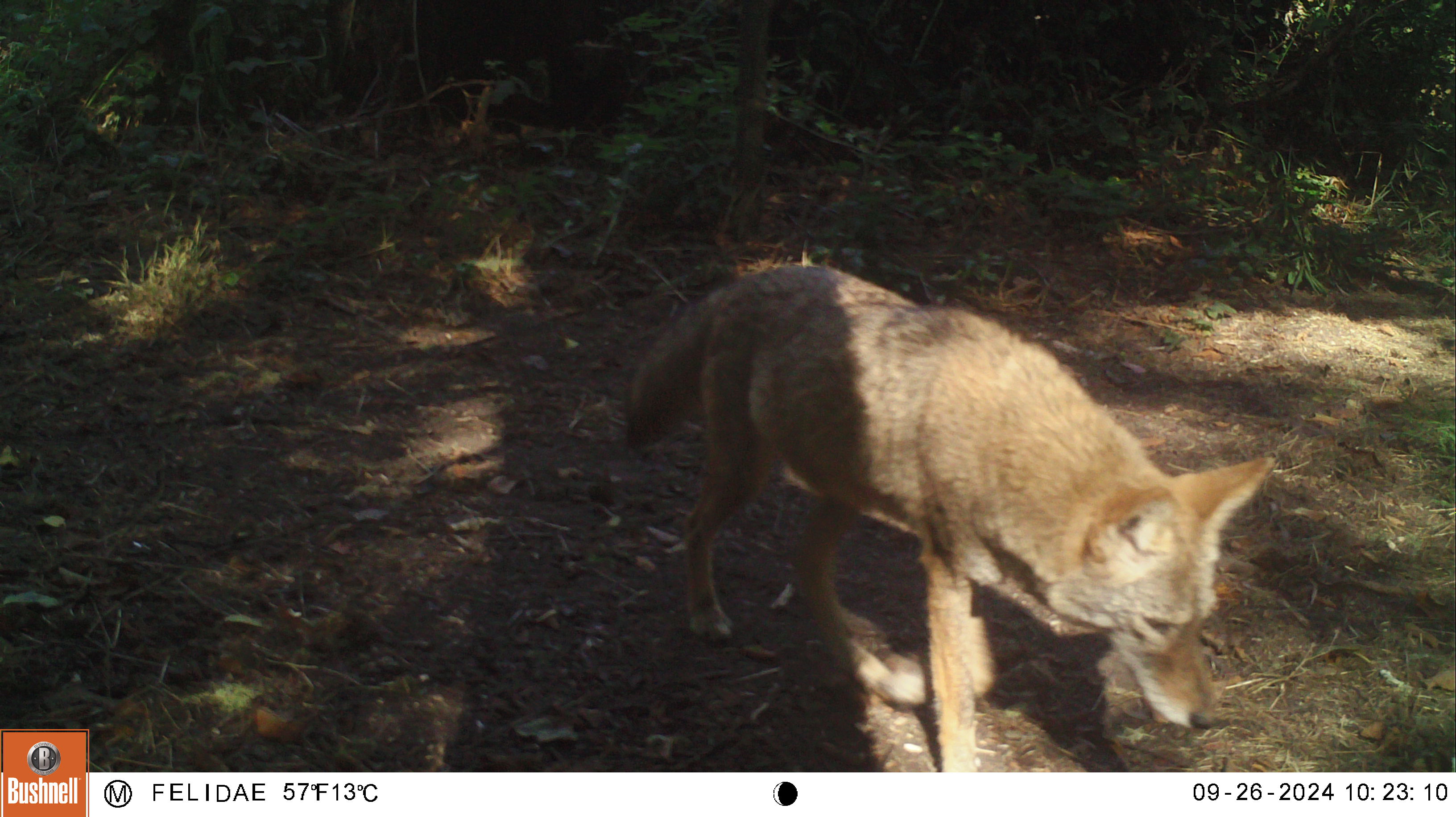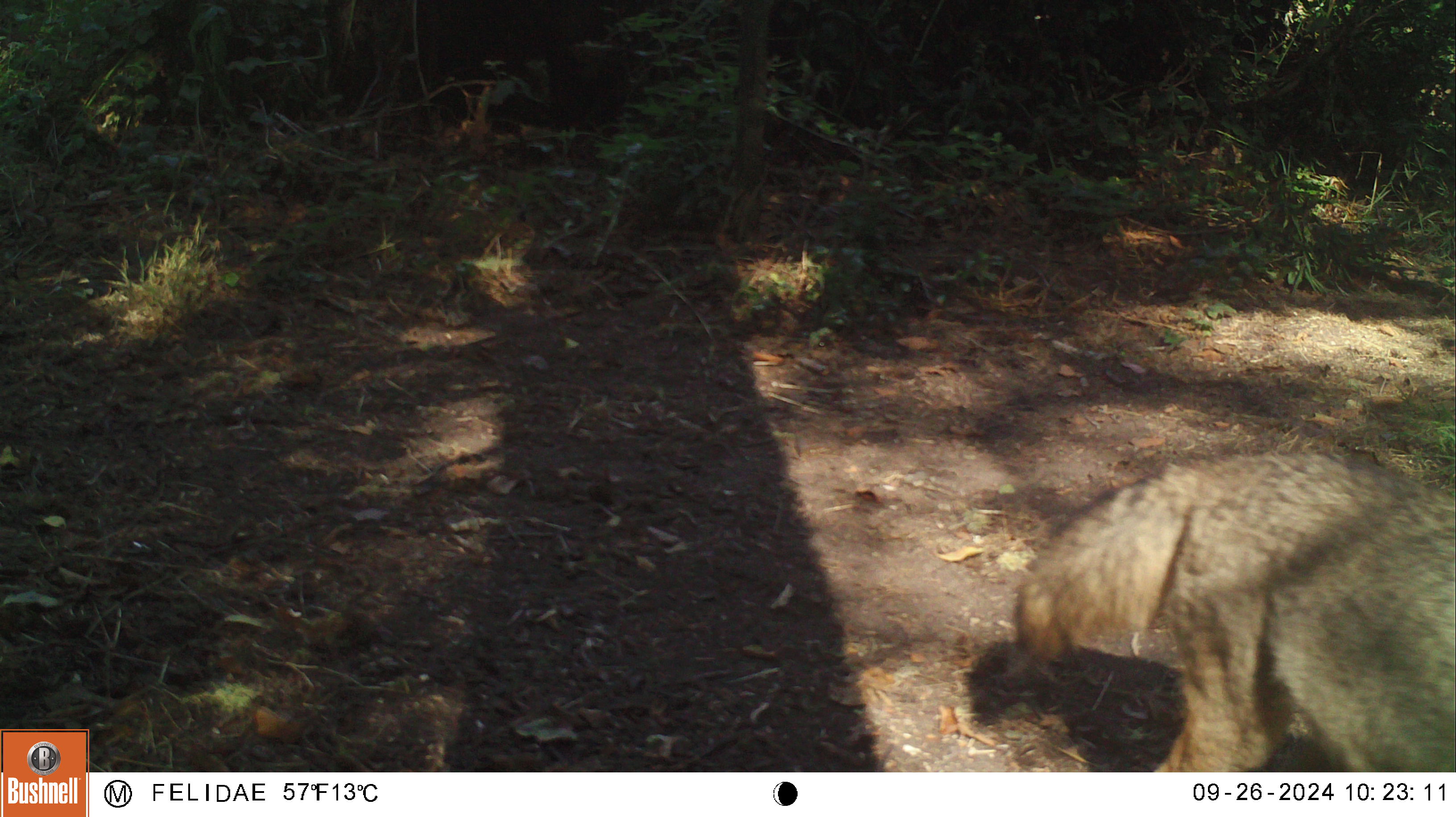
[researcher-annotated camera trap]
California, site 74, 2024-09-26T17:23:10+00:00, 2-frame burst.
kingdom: Animalia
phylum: Chordata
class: Mammalia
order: Carnivora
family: Canidae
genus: Canis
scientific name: Canis latrans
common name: coyote